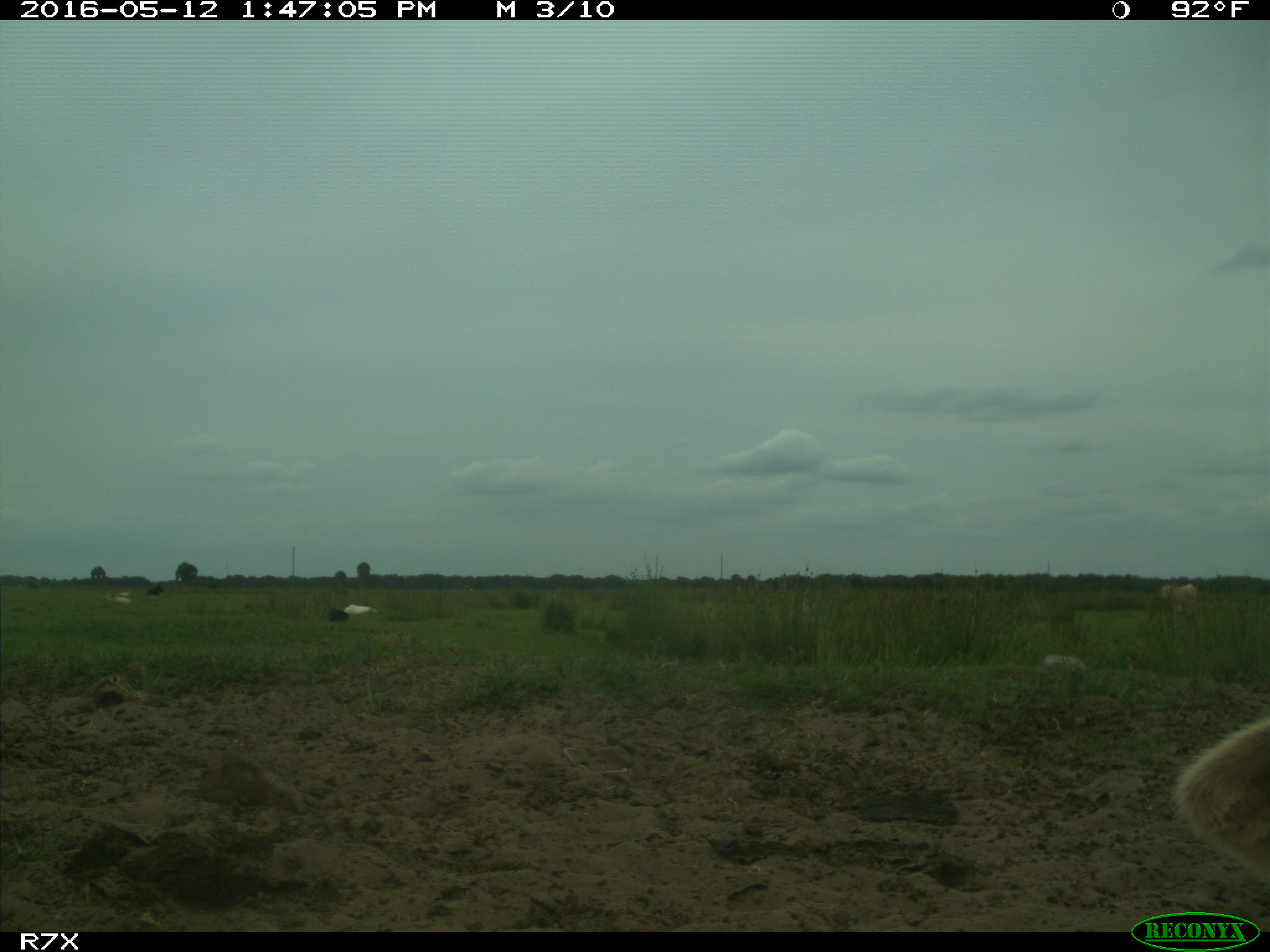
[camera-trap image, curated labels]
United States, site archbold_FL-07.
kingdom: Animalia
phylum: Chordata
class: Mammalia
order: Artiodactyla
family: Bovidae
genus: Bos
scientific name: Bos taurus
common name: domestic cow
Bos taurus (domestic cow).